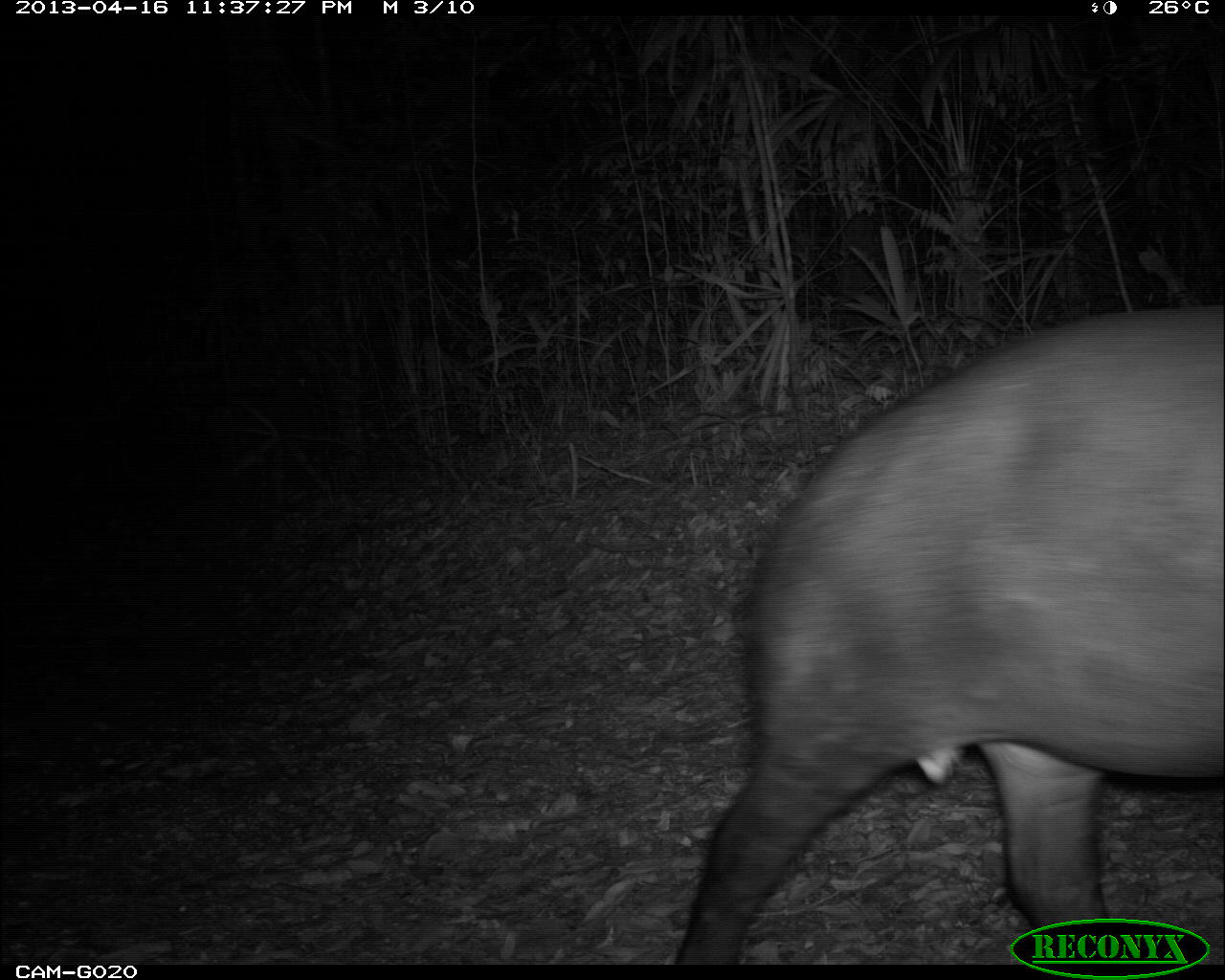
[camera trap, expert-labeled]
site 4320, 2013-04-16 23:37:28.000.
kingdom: Animalia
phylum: Chordata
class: Mammalia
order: Perissodactyla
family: Tapiridae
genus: Tapirus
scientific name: Tapirus bairdii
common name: baird's tapir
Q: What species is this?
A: Tapirus bairdii (baird's tapir).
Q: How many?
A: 1.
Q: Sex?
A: Male.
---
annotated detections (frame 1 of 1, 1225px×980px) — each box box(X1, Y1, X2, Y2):
tapirus bairdii: box(675, 302, 1225, 964)